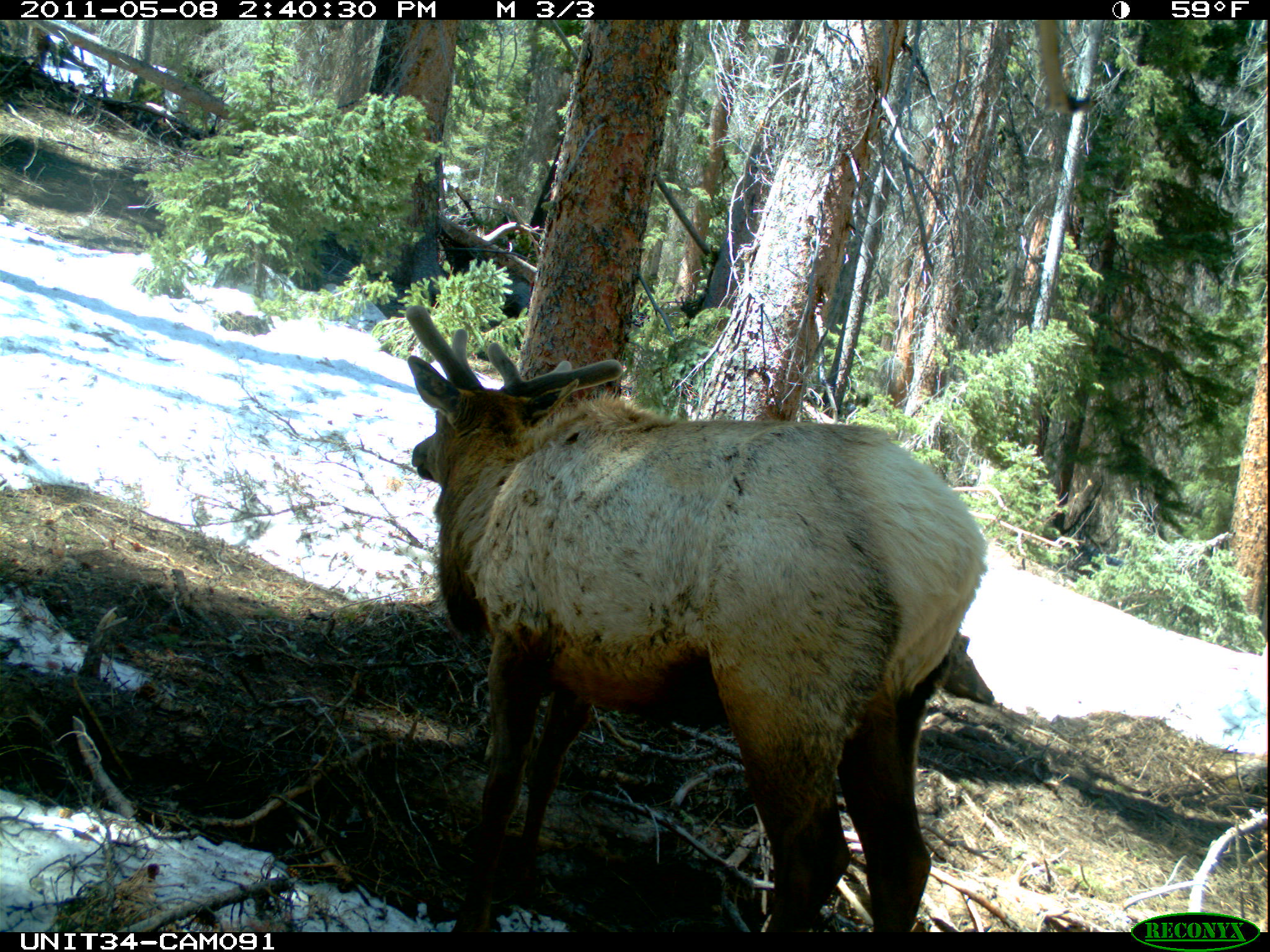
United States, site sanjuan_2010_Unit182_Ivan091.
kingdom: Animalia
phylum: Chordata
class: Mammalia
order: Artiodactyla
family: Cervidae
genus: Cervus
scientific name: Cervus elaphus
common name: red deer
Cervus elaphus (red deer).